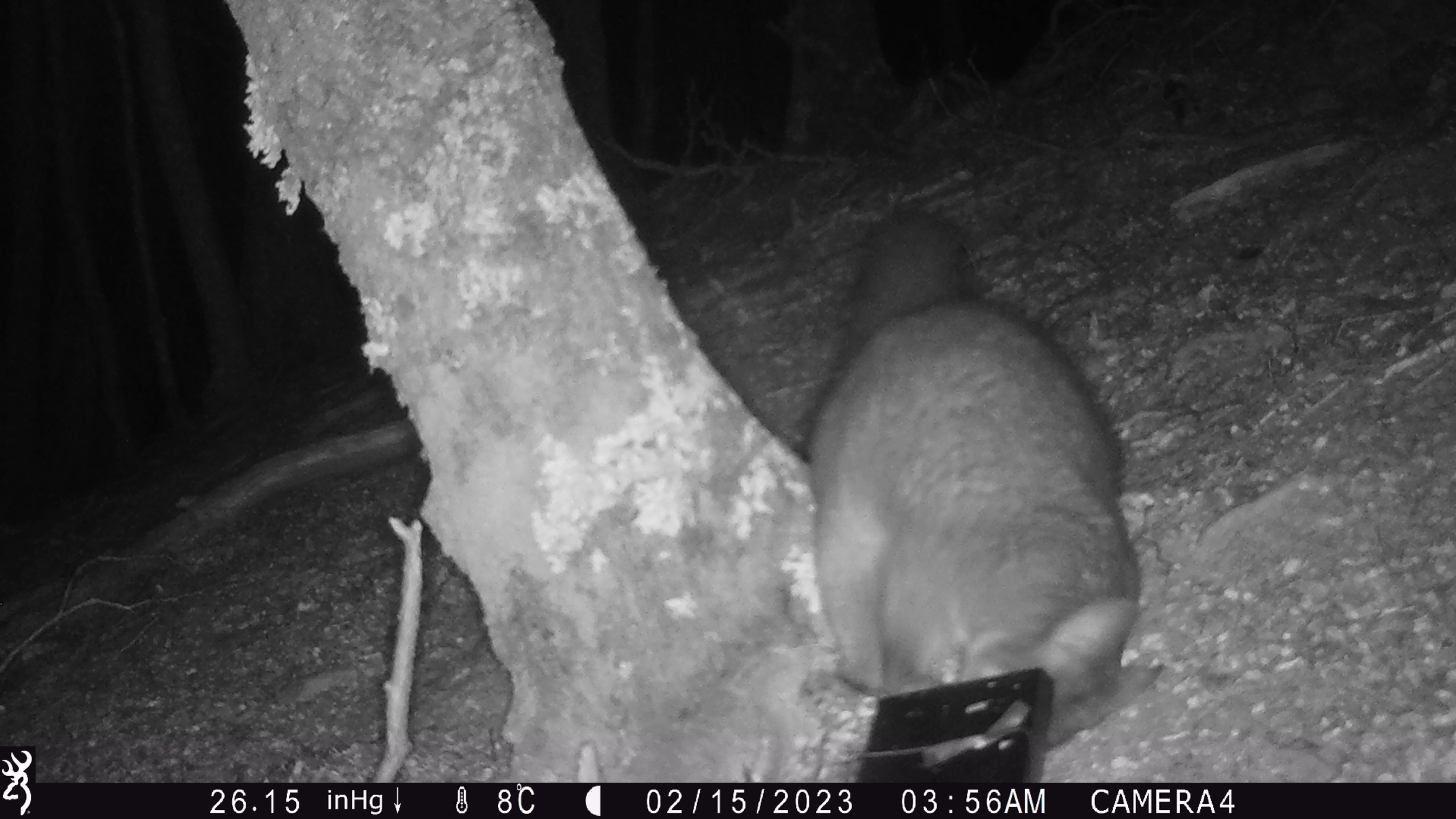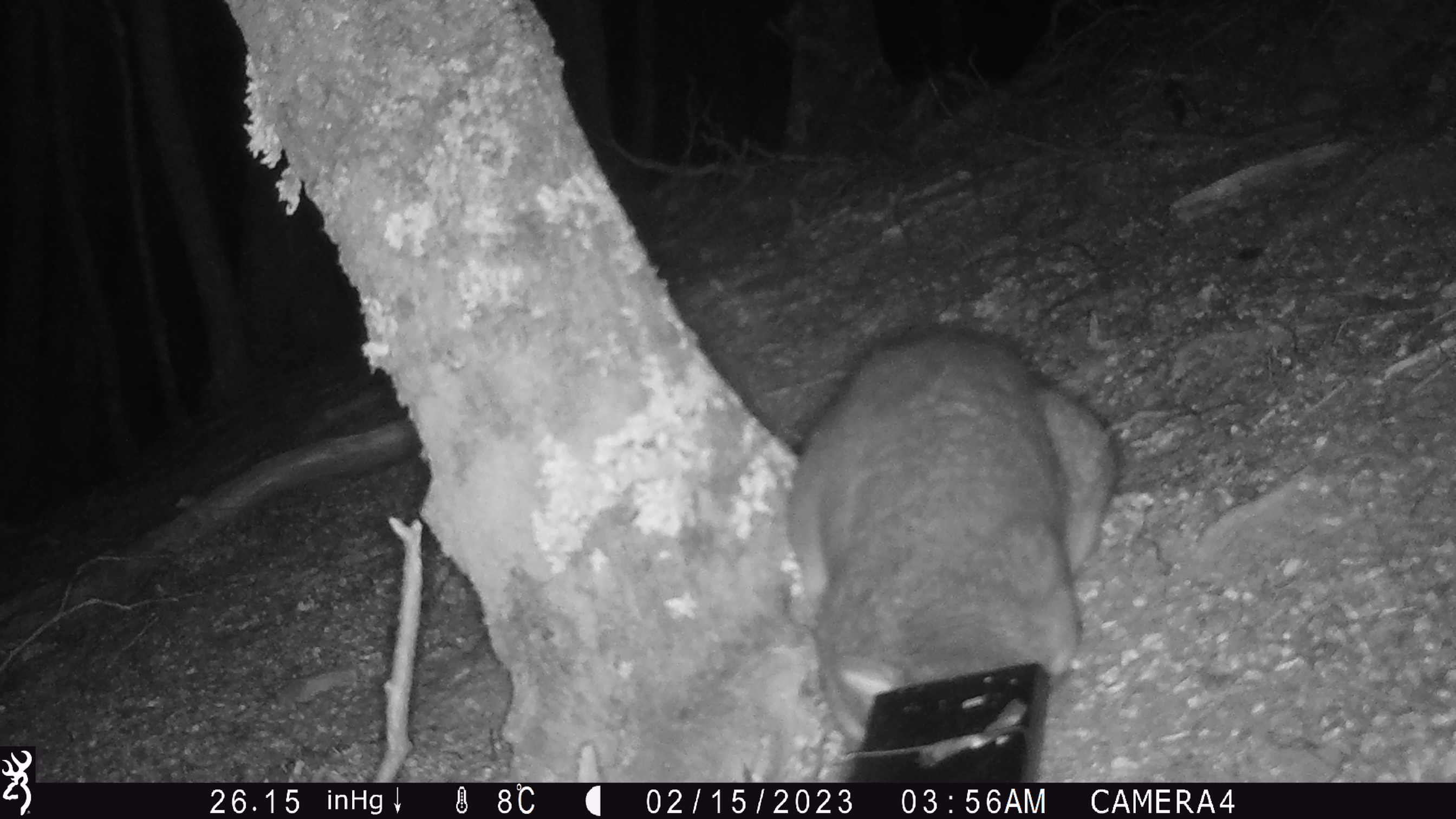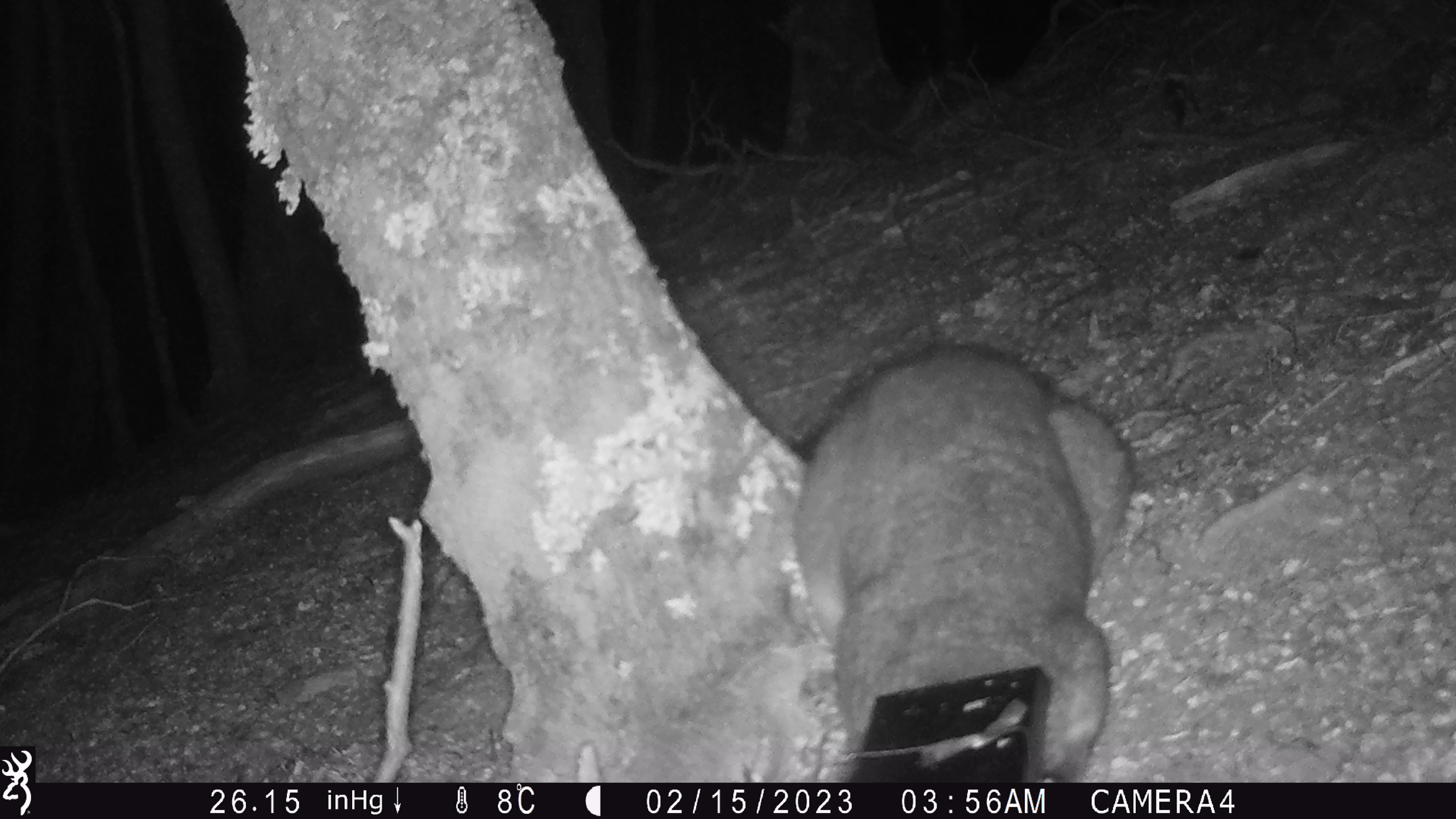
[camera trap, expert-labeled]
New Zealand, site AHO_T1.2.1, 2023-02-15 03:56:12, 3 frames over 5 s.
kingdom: Animalia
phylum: Chordata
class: Mammalia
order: Carnivora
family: Mustelidae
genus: Mustela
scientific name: Mustela erminea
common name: stoat